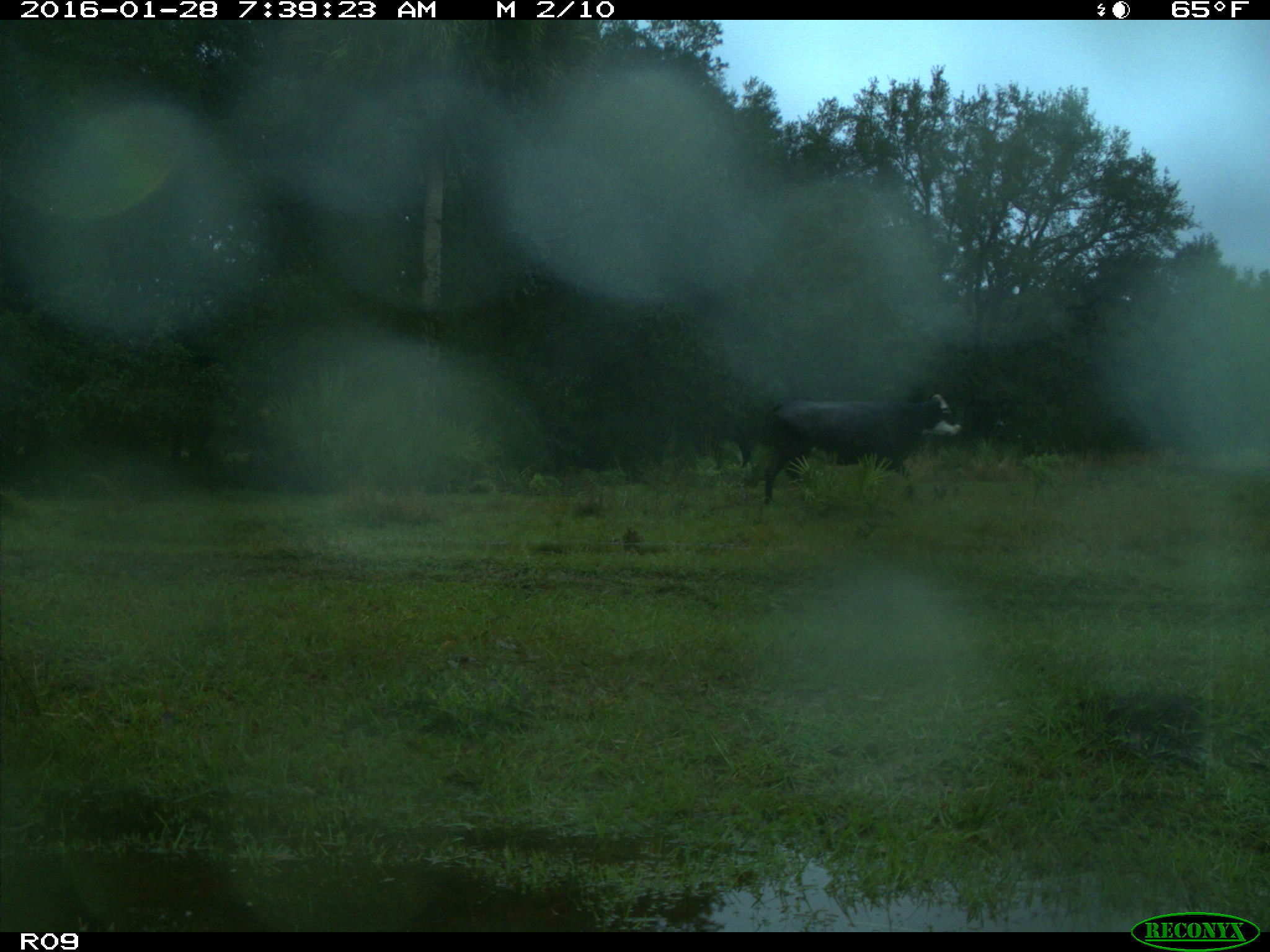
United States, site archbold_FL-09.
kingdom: Animalia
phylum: Chordata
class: Mammalia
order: Artiodactyla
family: Bovidae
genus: Bos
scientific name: Bos taurus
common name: domestic cow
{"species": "Bos taurus (domestic cow)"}